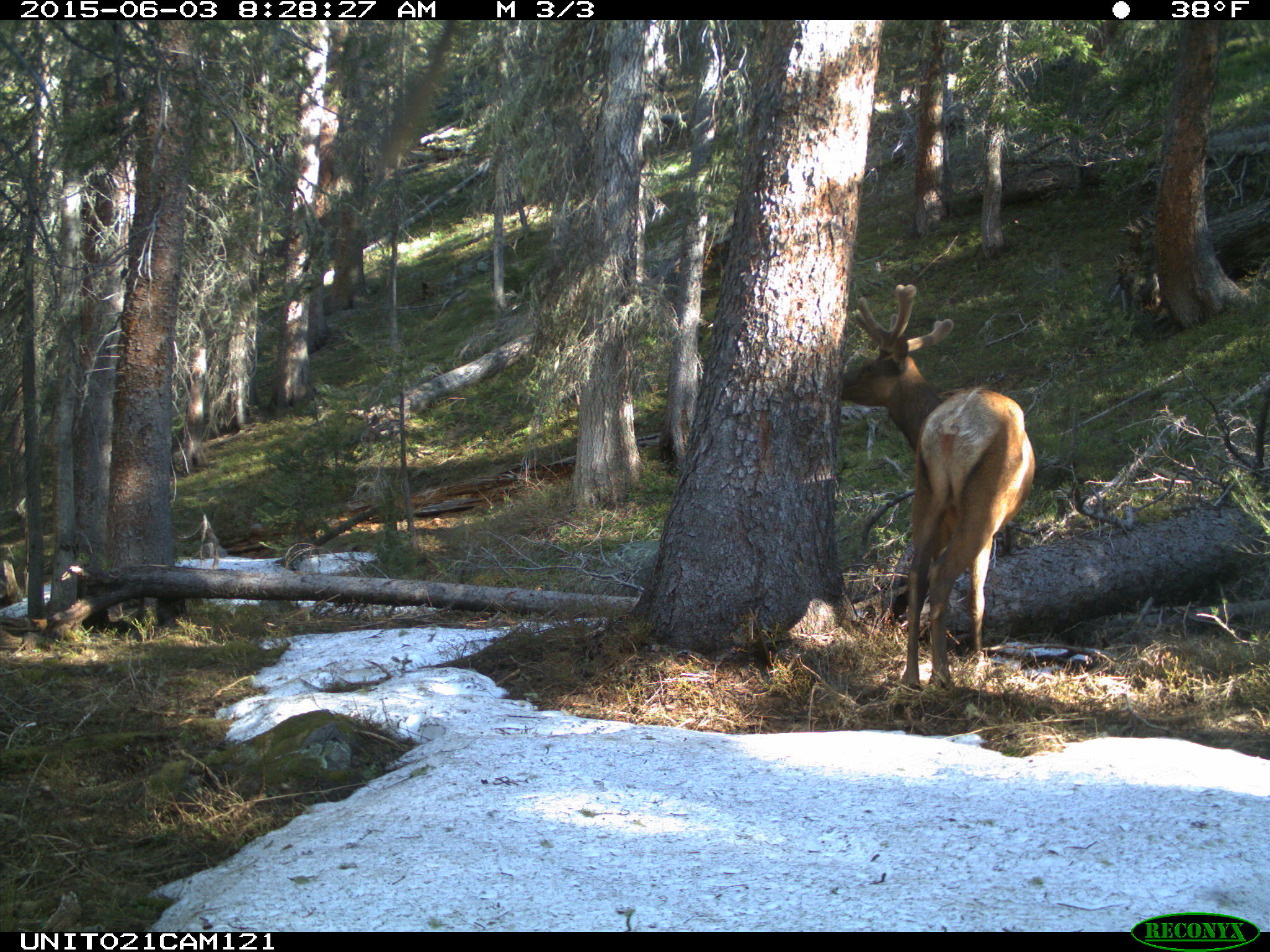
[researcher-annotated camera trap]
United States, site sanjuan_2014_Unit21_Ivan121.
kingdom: Animalia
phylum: Chordata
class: Mammalia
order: Artiodactyla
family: Cervidae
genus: Cervus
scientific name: Cervus elaphus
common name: red deer